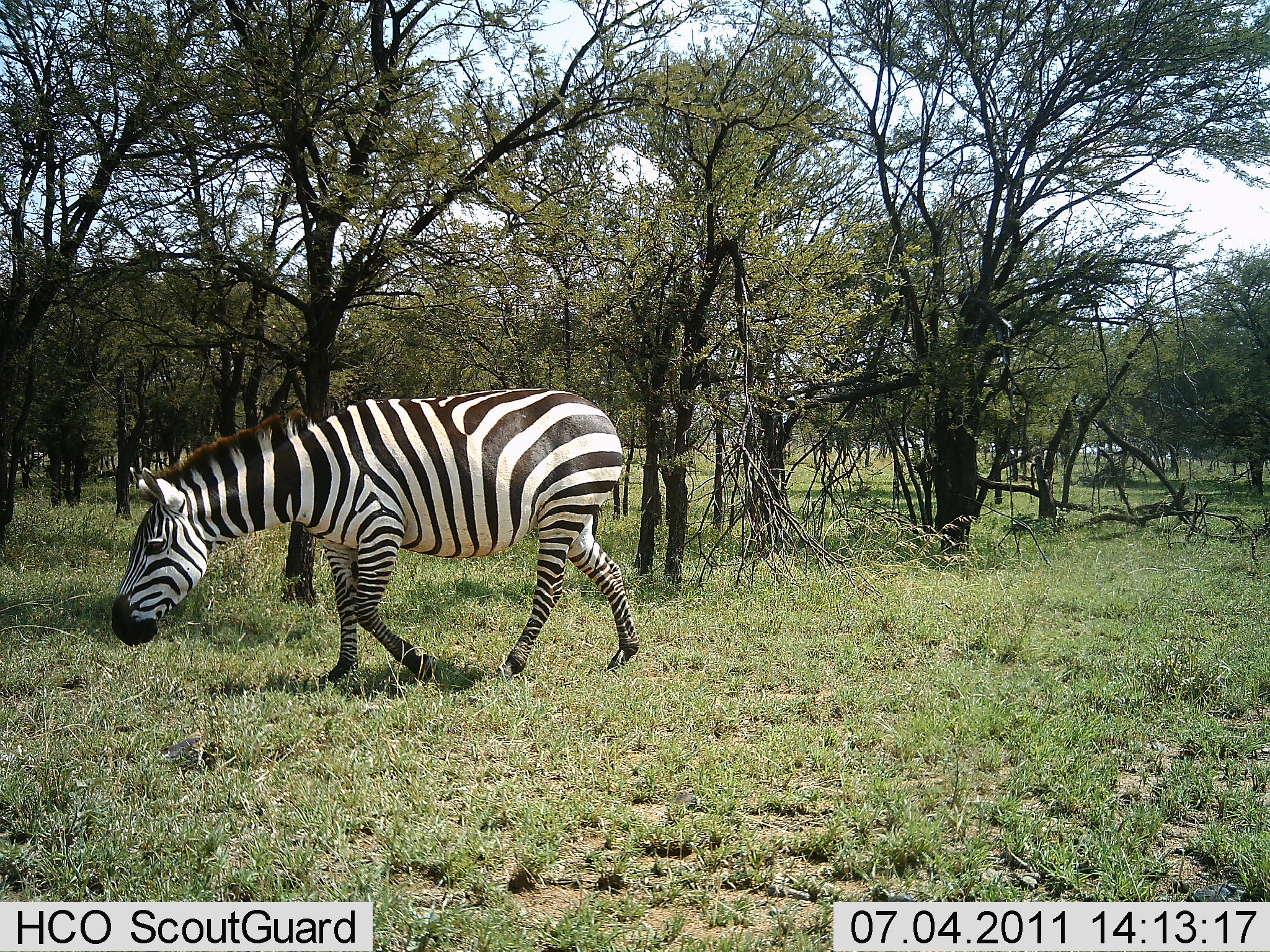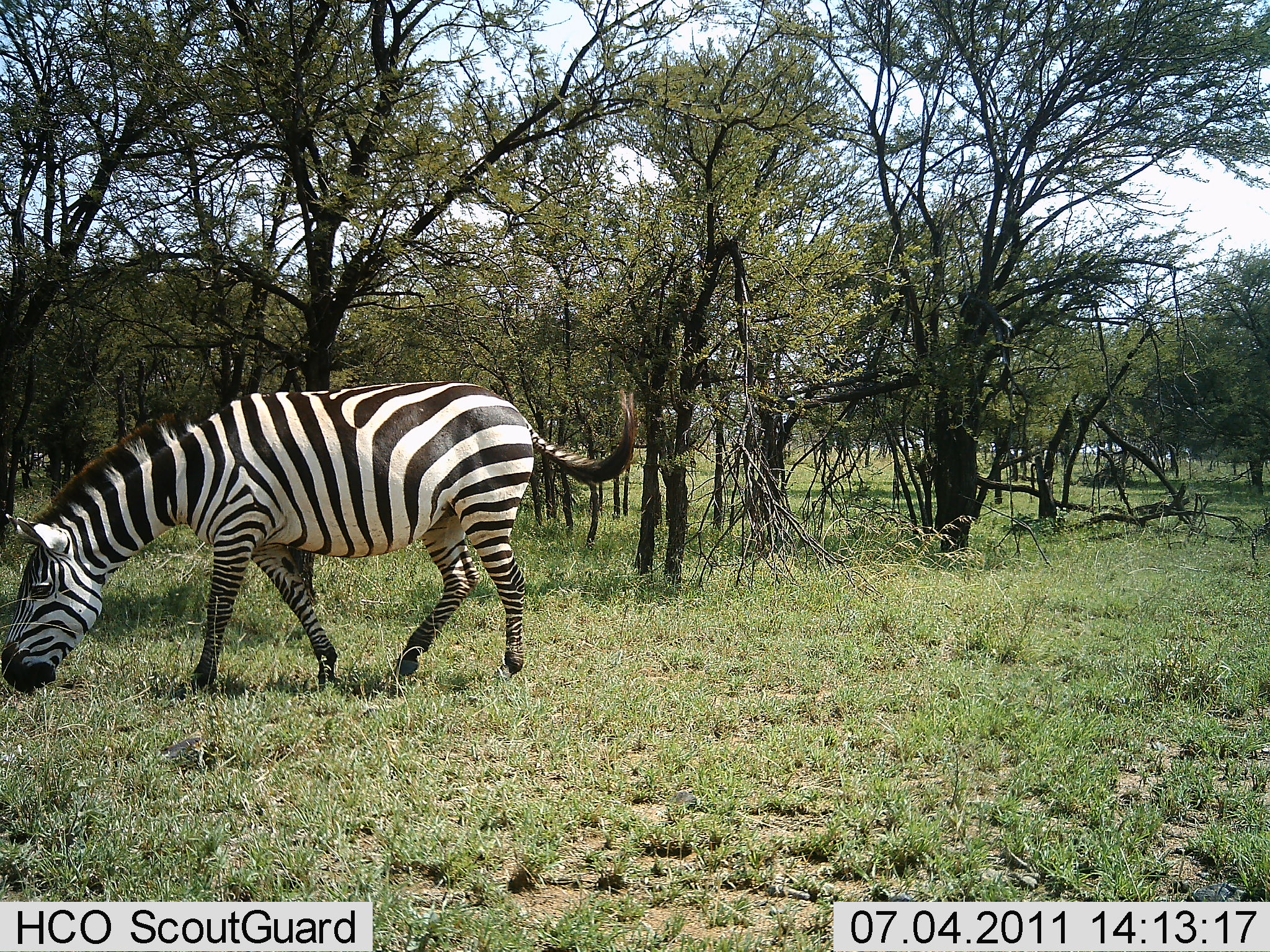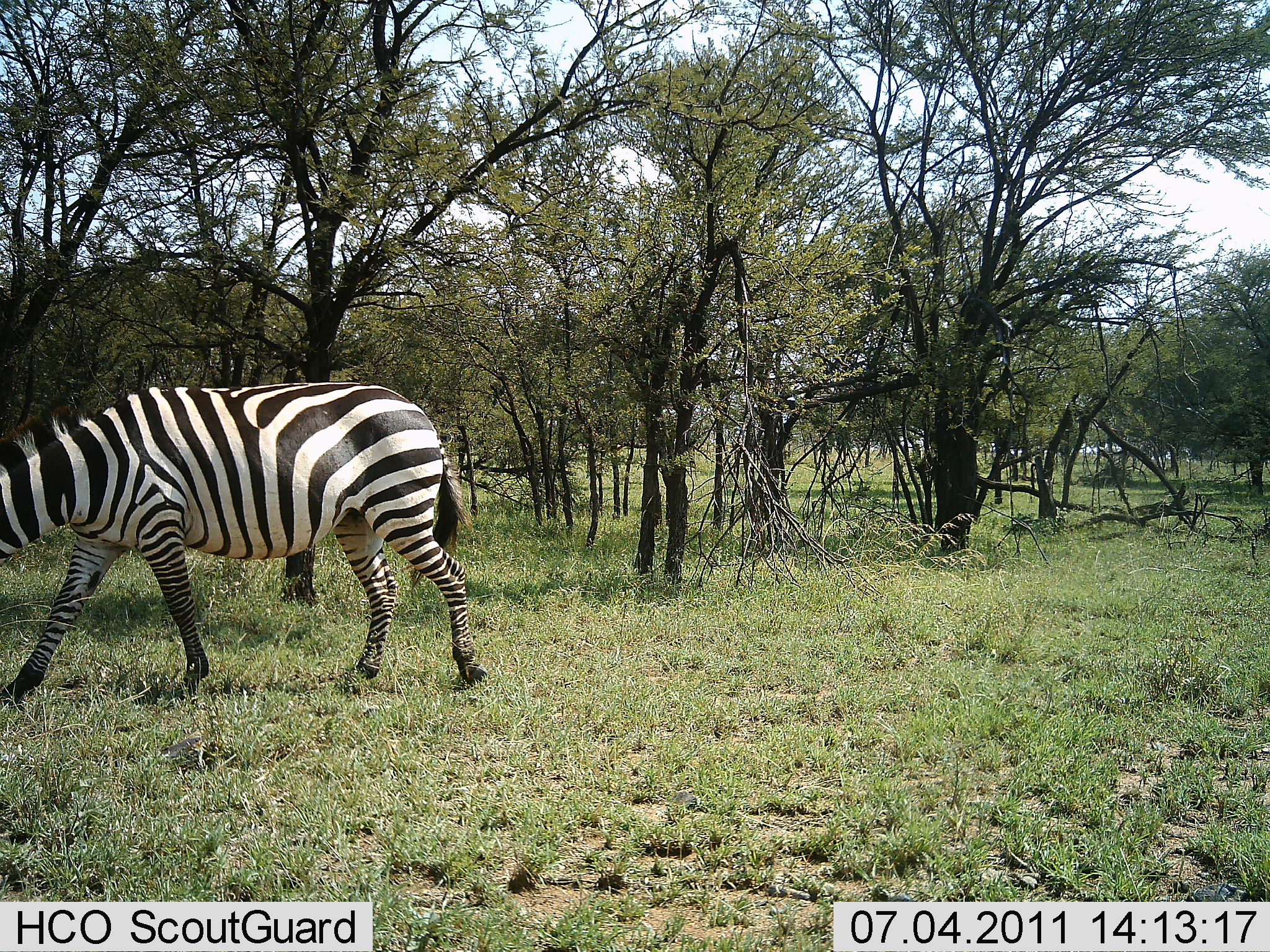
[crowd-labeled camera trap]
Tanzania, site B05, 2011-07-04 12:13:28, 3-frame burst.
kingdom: Animalia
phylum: Chordata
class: Mammalia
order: Perissodactyla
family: Equidae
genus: Equus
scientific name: Equus quagga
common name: plains zebra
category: zebra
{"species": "zebra (plains zebra) (Equus quagga)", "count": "1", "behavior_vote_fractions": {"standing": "17%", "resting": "0%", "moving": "92%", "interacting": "0%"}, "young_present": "0%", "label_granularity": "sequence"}